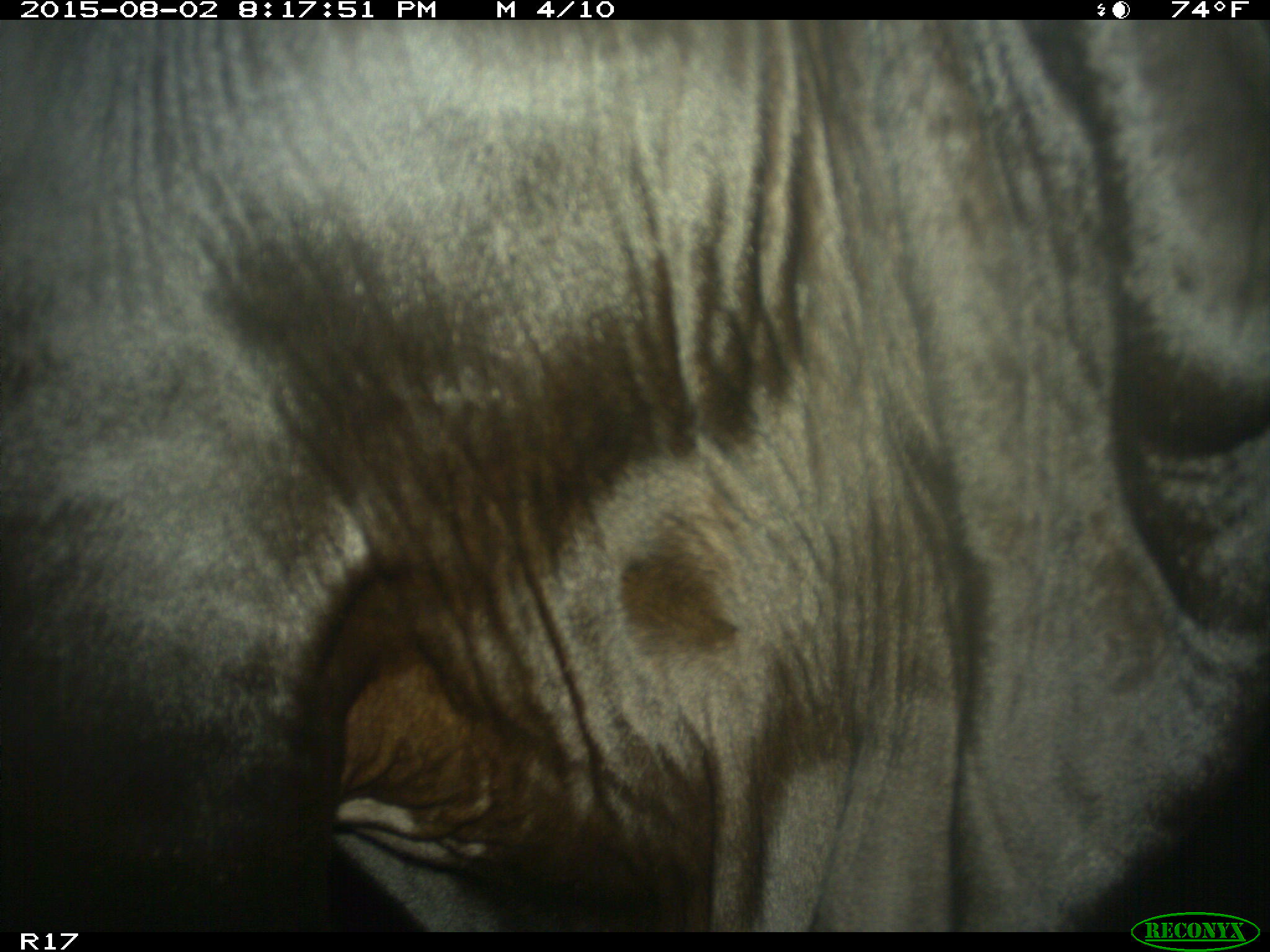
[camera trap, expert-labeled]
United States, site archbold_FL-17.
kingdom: Animalia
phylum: Chordata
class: Mammalia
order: Artiodactyla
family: Bovidae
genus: Bos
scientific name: Bos taurus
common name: domestic cow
Bos taurus (domestic cow).